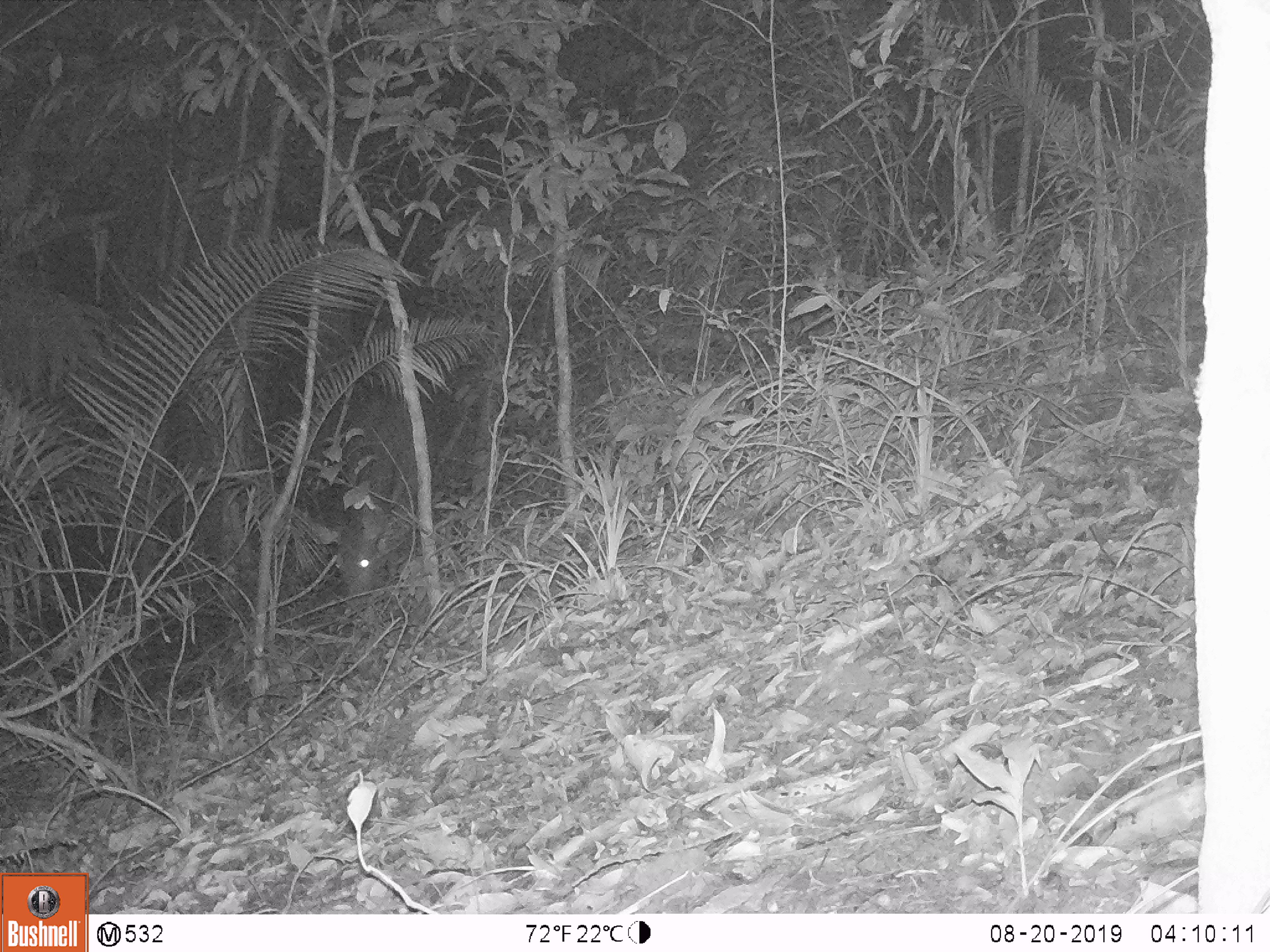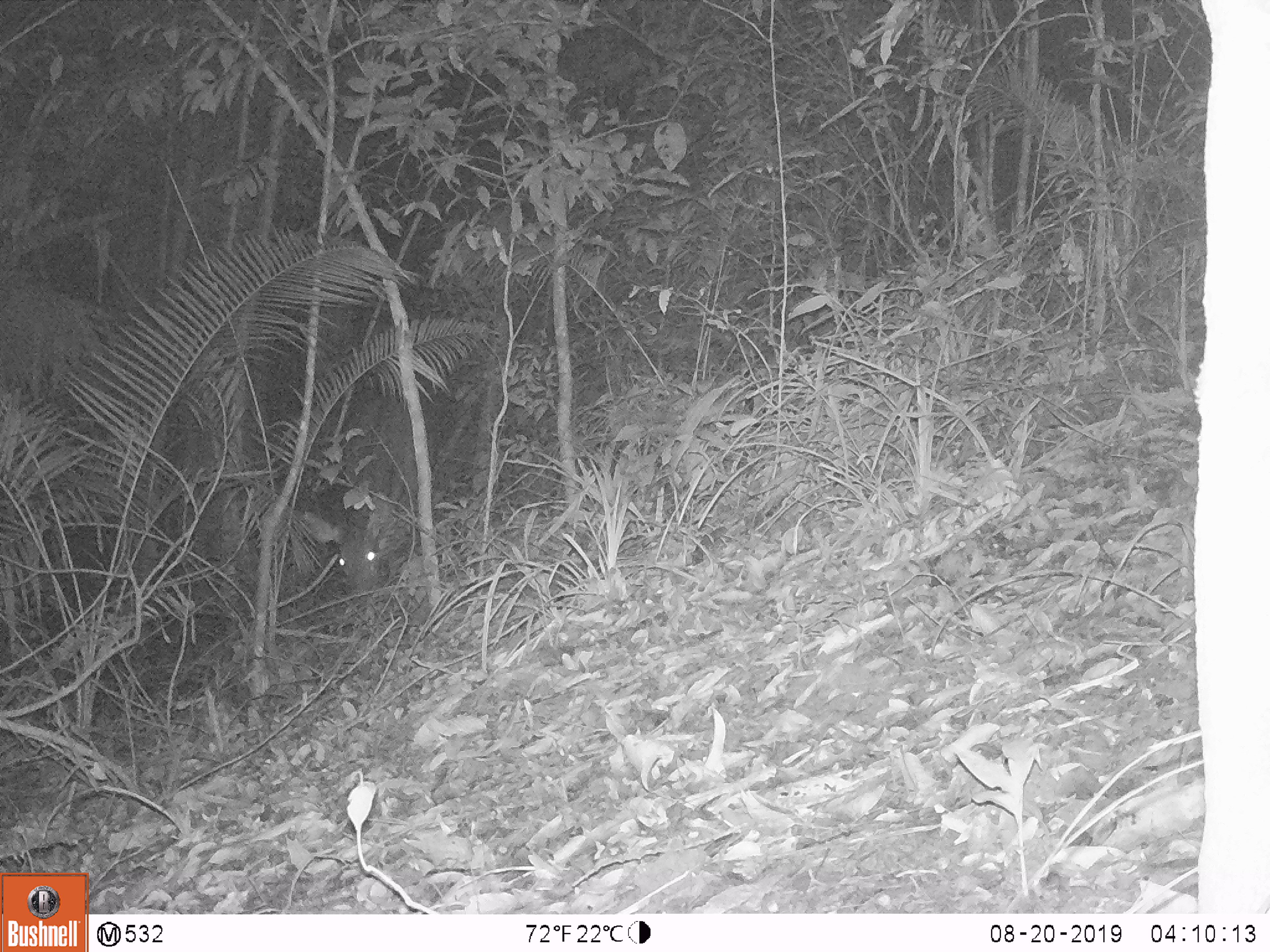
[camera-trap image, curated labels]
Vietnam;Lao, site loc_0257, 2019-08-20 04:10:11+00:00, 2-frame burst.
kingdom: Animalia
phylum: Chordata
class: Mammalia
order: Artiodactyla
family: Cervidae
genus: Rusa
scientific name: Rusa unicolor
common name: sambar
Sambar (Rusa unicolor). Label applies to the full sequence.